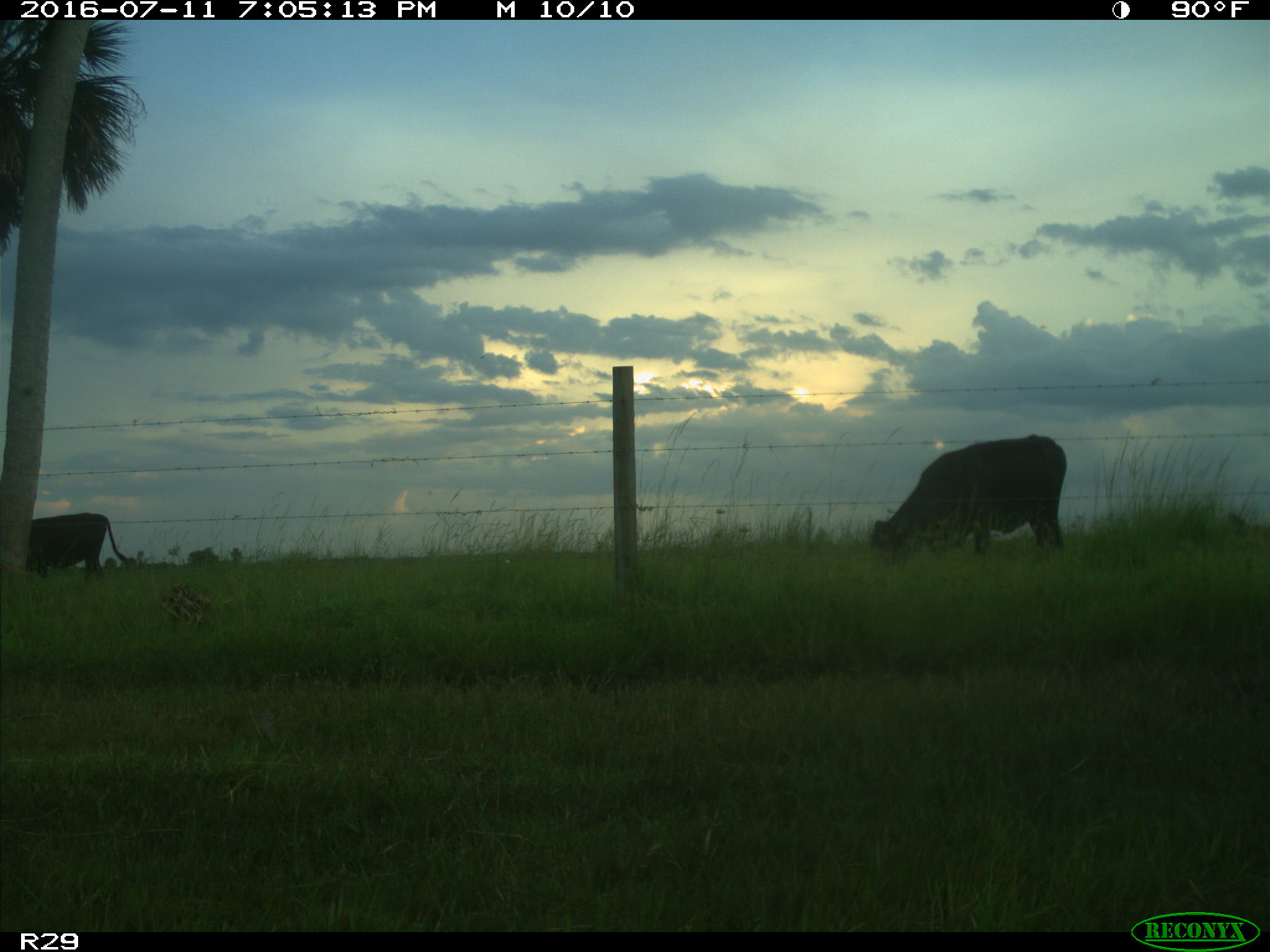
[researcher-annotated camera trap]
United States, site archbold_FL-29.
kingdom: Animalia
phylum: Chordata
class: Mammalia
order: Artiodactyla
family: Bovidae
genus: Bos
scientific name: Bos taurus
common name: domestic cow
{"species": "Bos taurus (domestic cow)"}